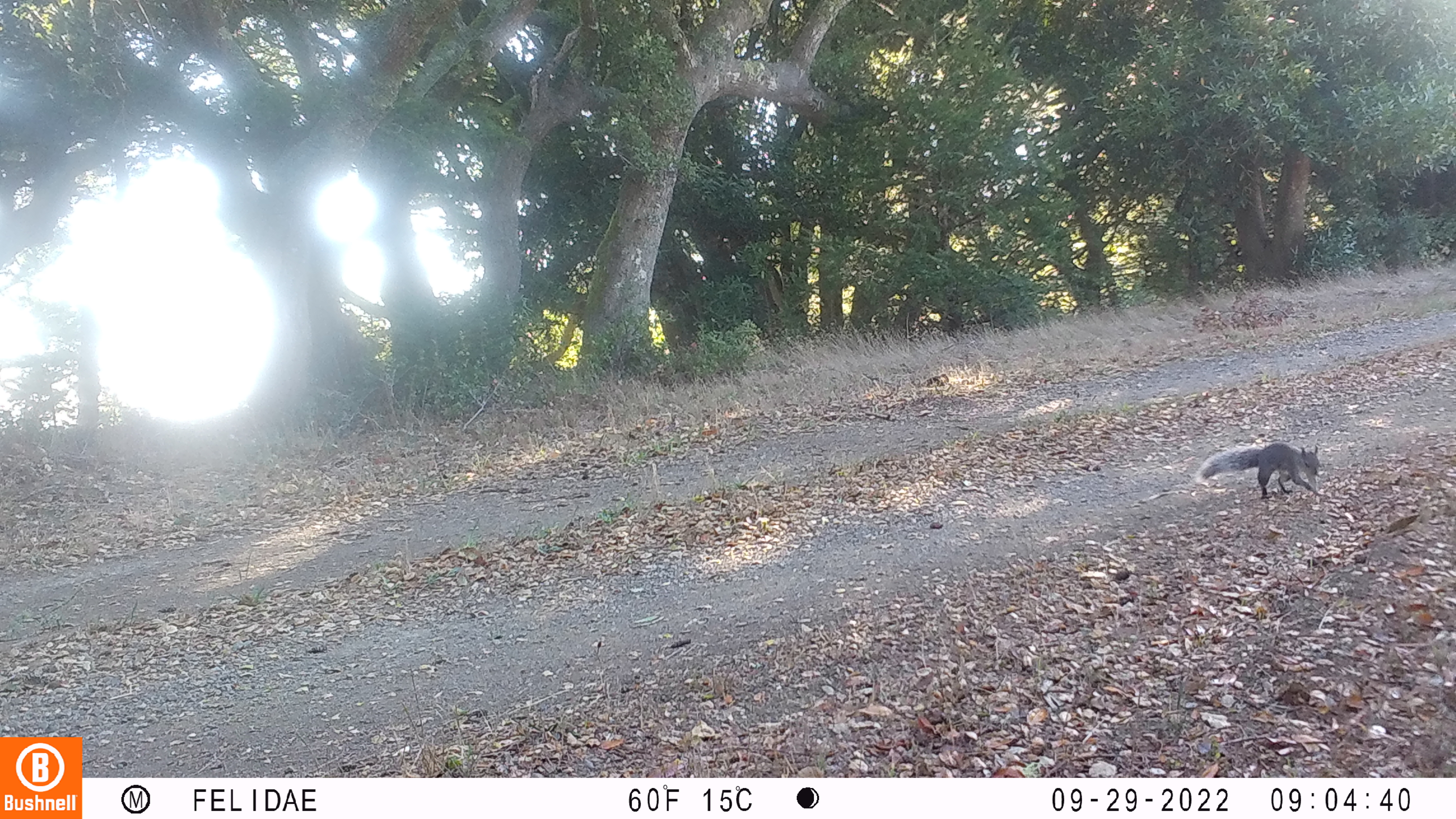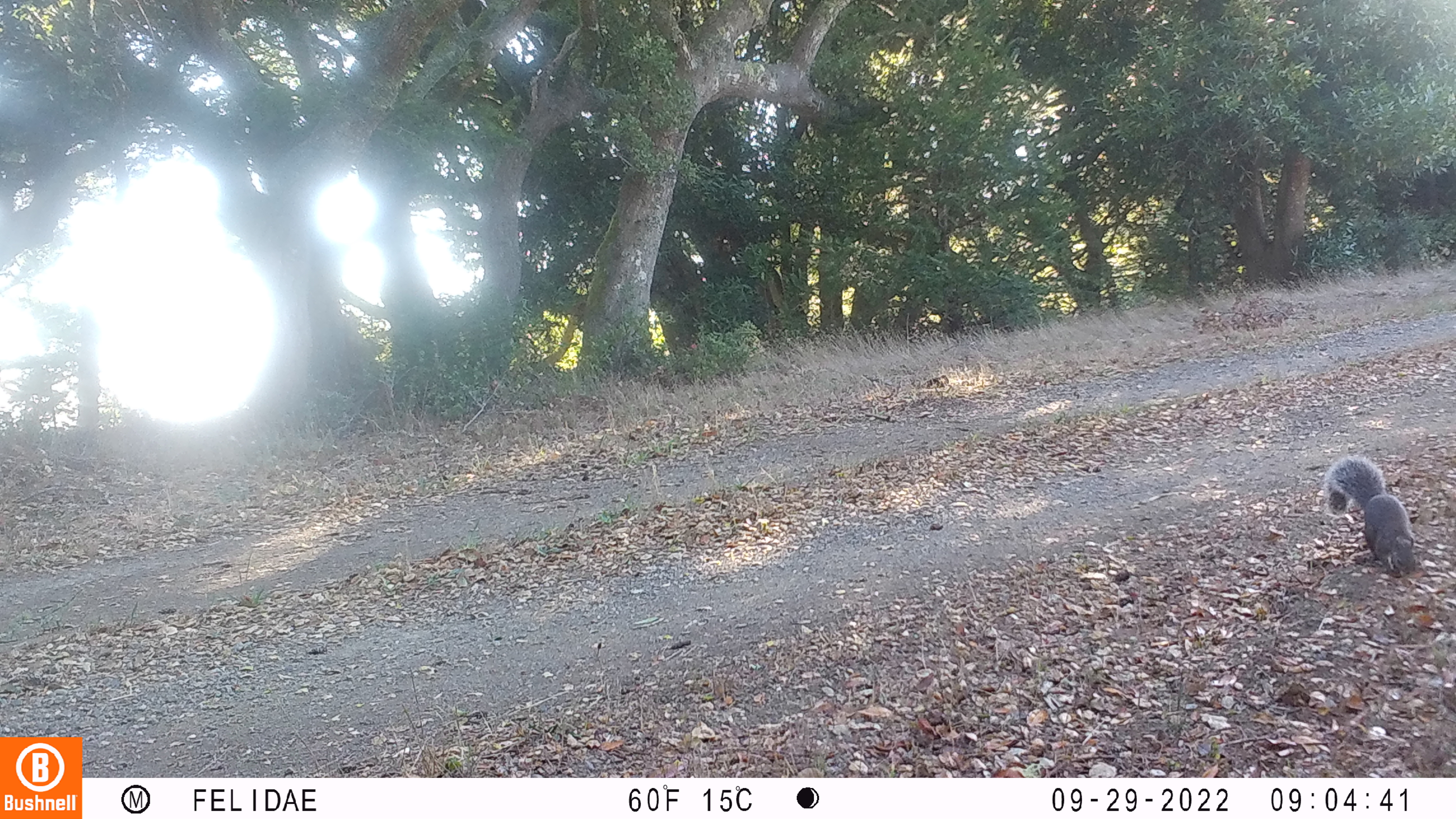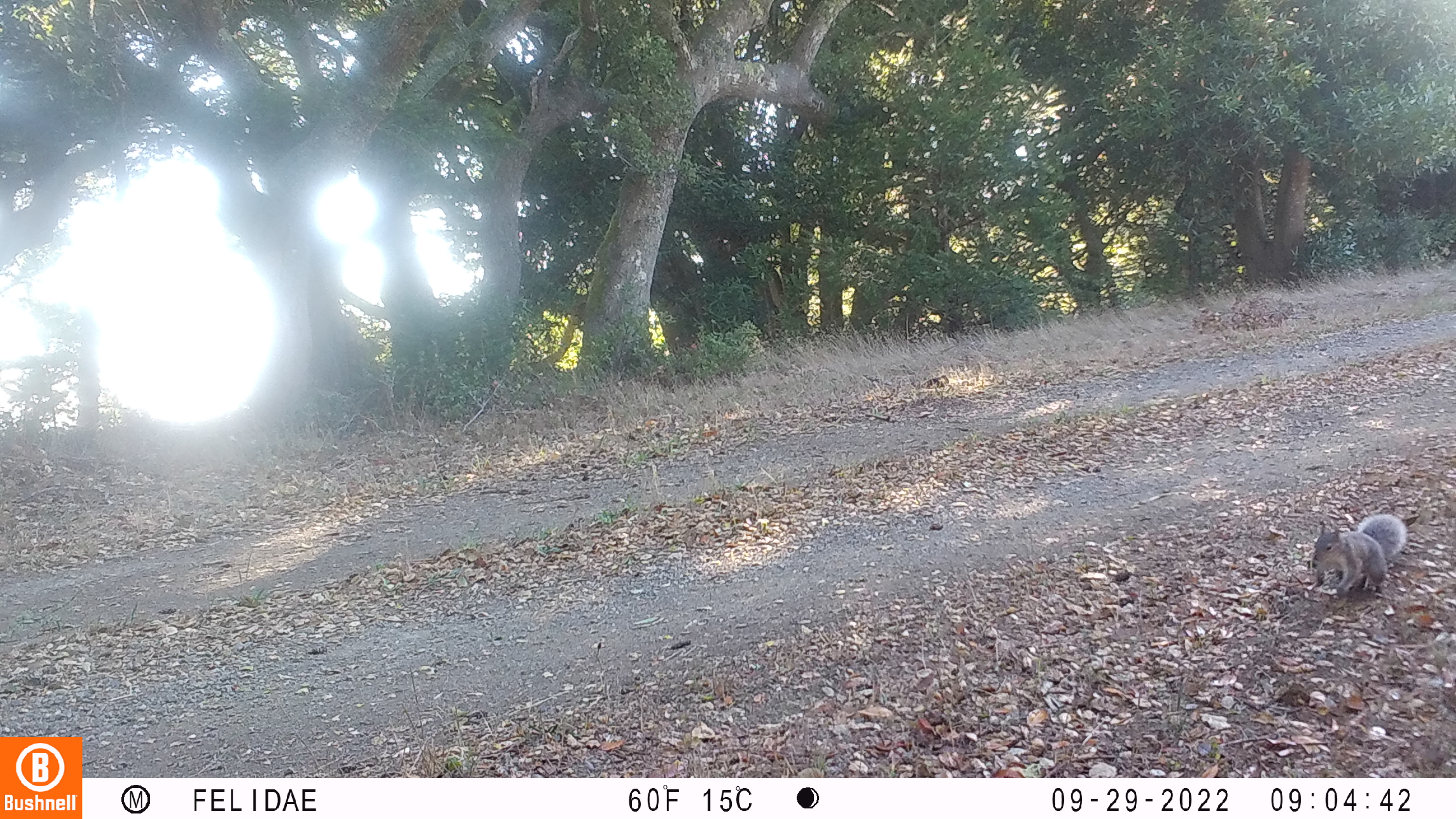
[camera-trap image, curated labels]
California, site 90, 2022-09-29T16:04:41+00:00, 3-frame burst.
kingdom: Animalia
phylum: Chordata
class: Mammalia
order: Rodentia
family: Sciuridae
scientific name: Sciuridae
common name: squirrel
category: unknown squirrel